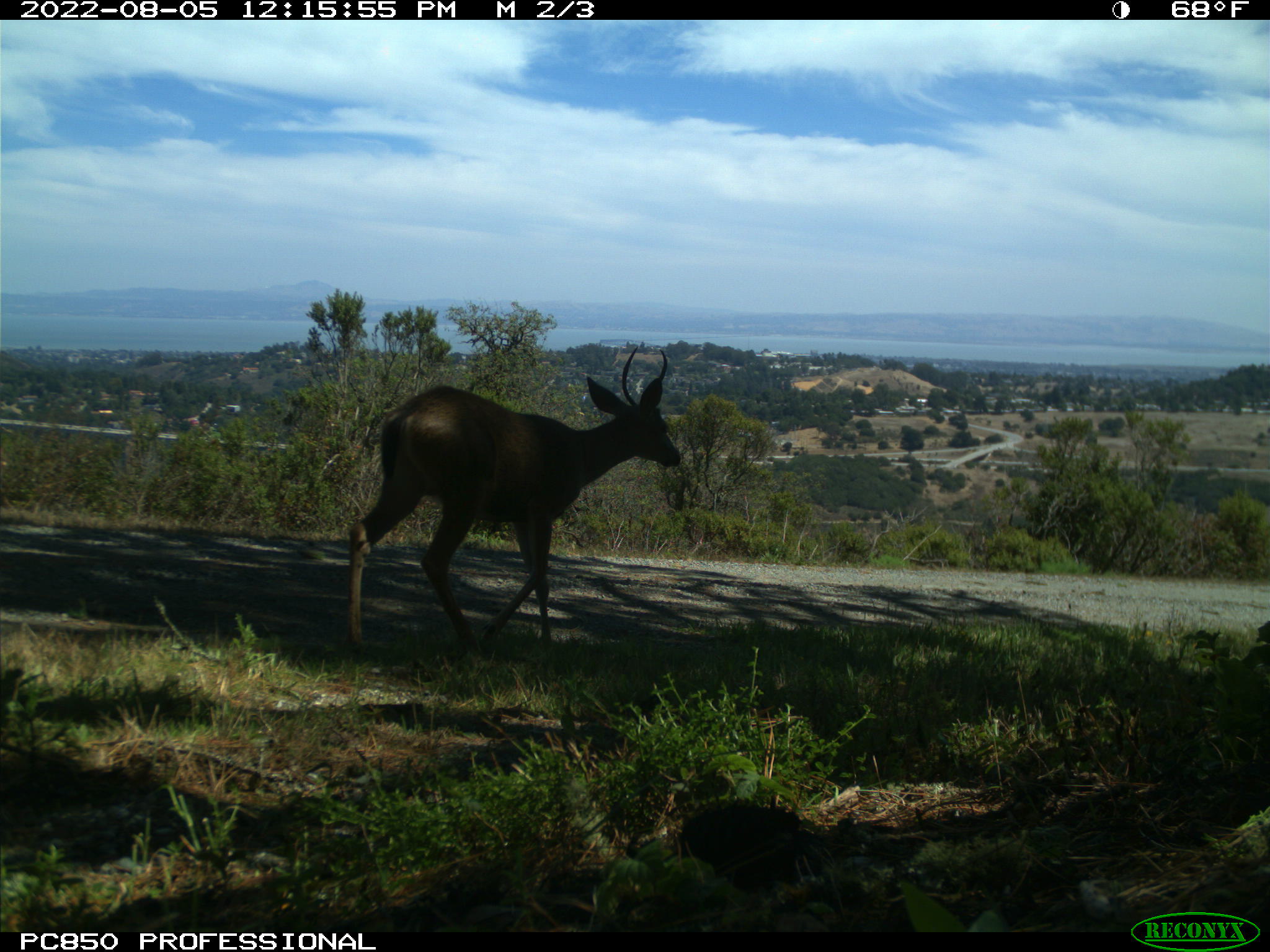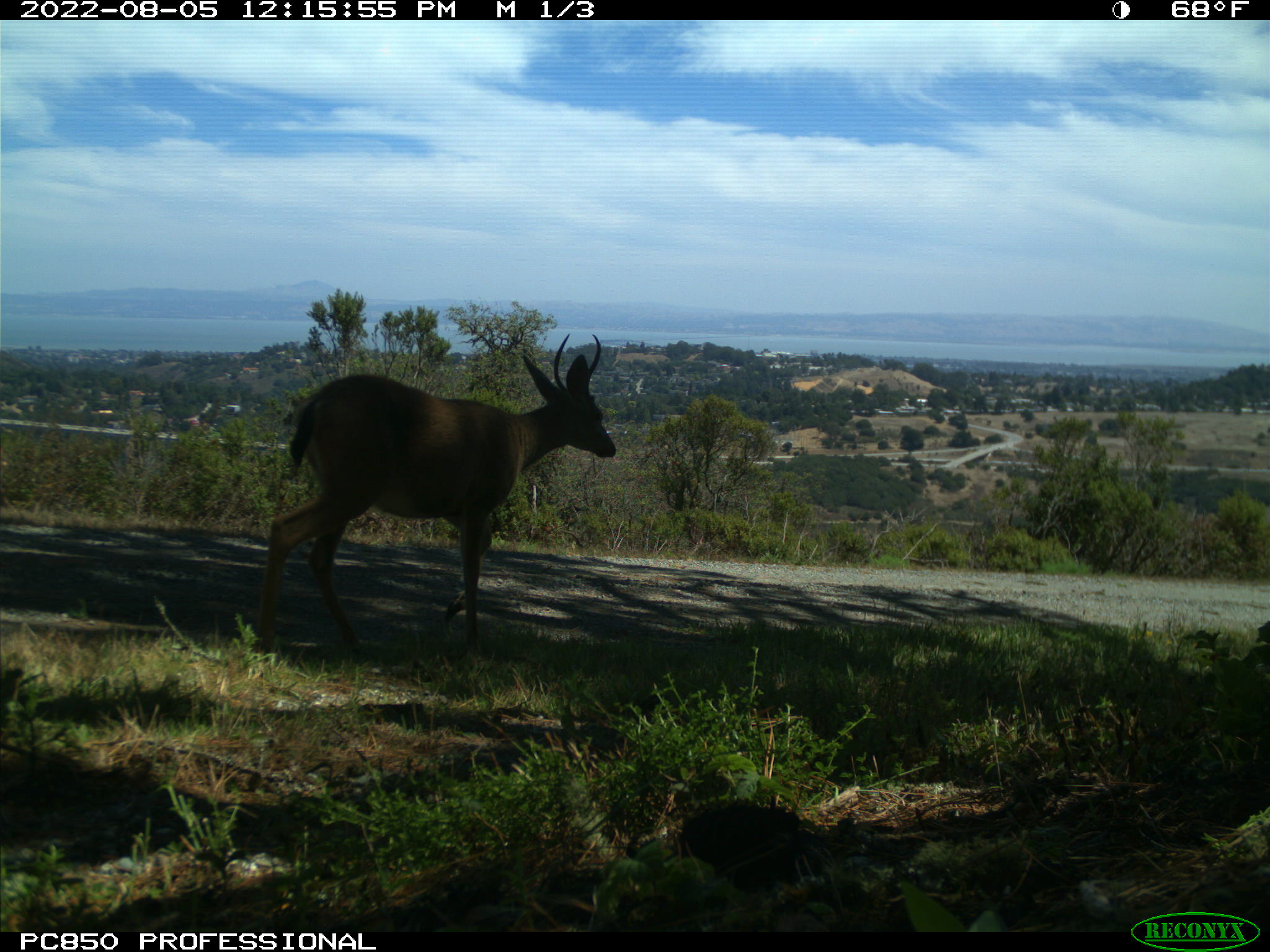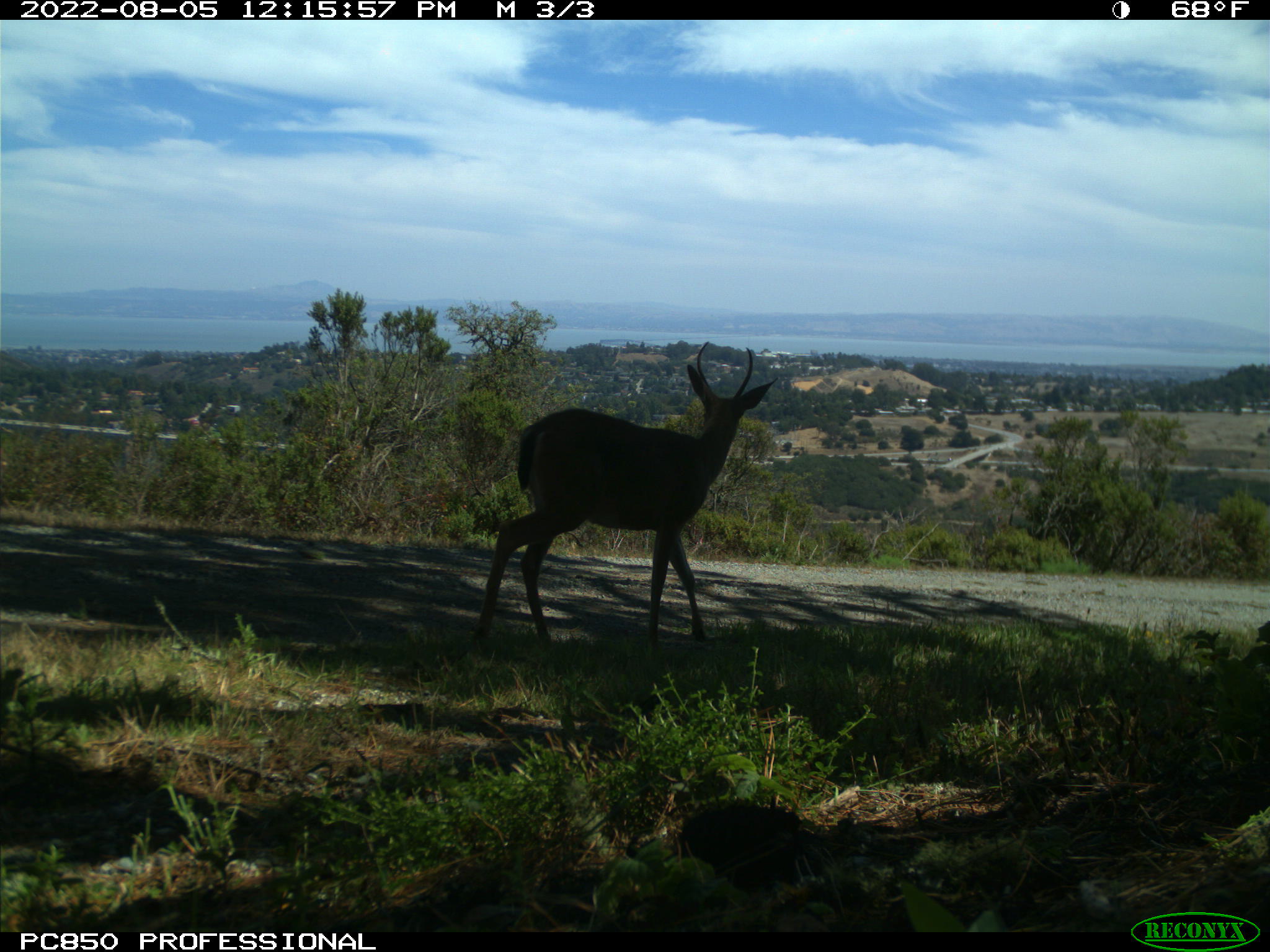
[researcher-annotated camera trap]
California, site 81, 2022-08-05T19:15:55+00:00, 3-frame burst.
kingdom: Animalia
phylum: Chordata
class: Mammalia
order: Artiodactyla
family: Cervidae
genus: Odocoileus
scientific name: Odocoileus hemionus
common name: mule deer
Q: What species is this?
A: Mule deer (Odocoileus hemionus).